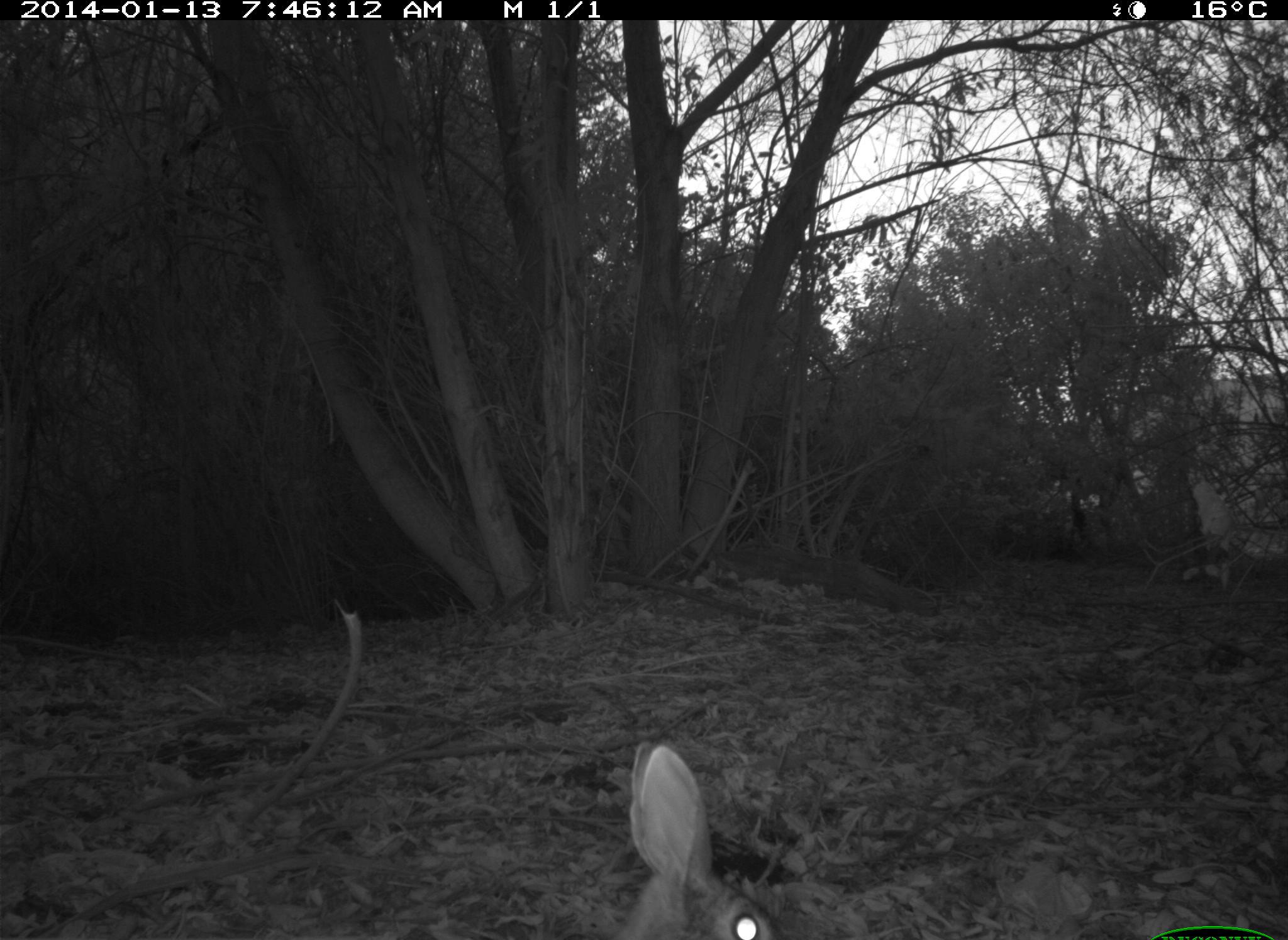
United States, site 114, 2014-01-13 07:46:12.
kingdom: Animalia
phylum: Chordata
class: Mammalia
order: Lagomorpha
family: Leporidae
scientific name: Leporidae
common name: rabbits and hares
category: rabbit